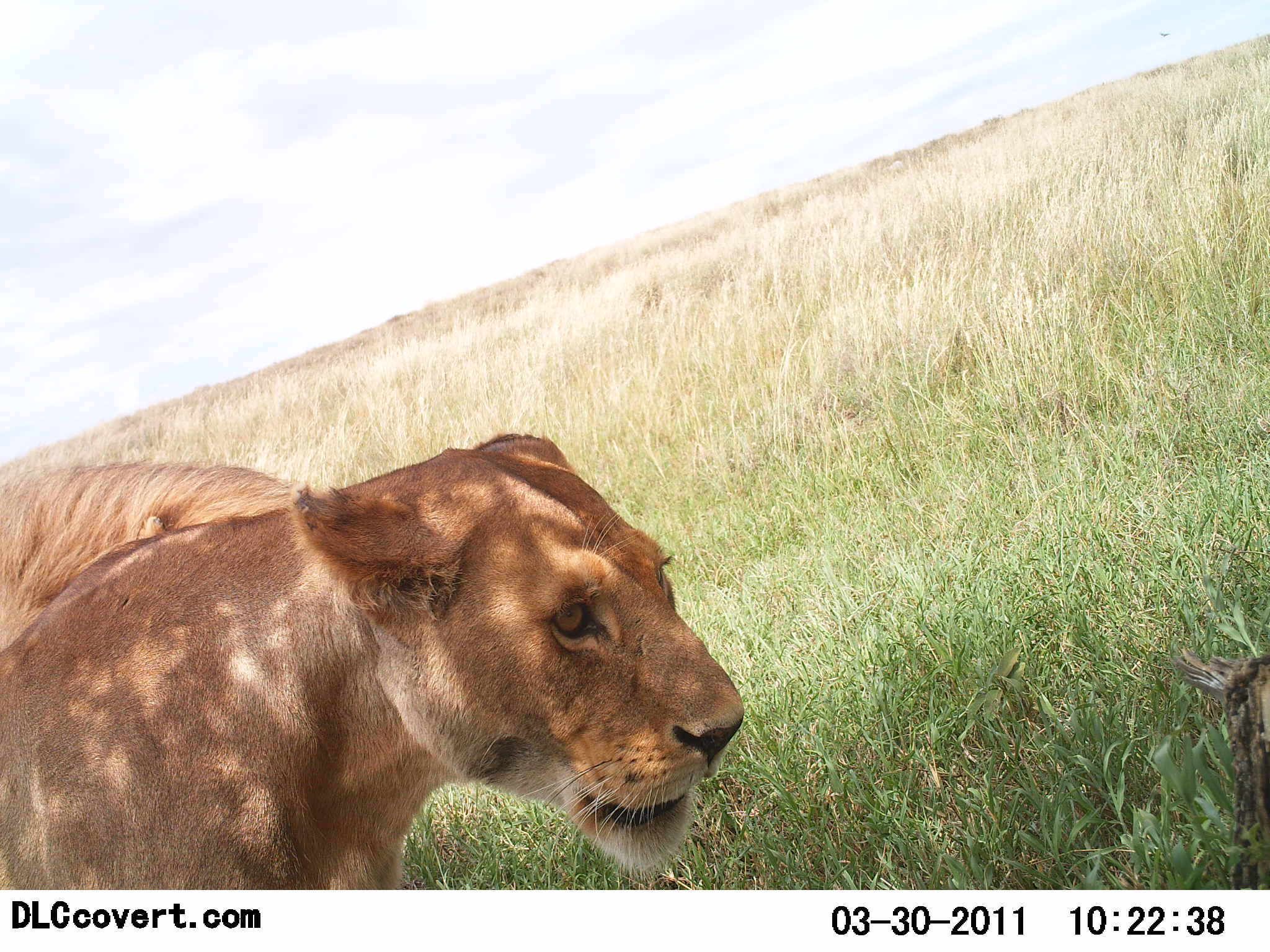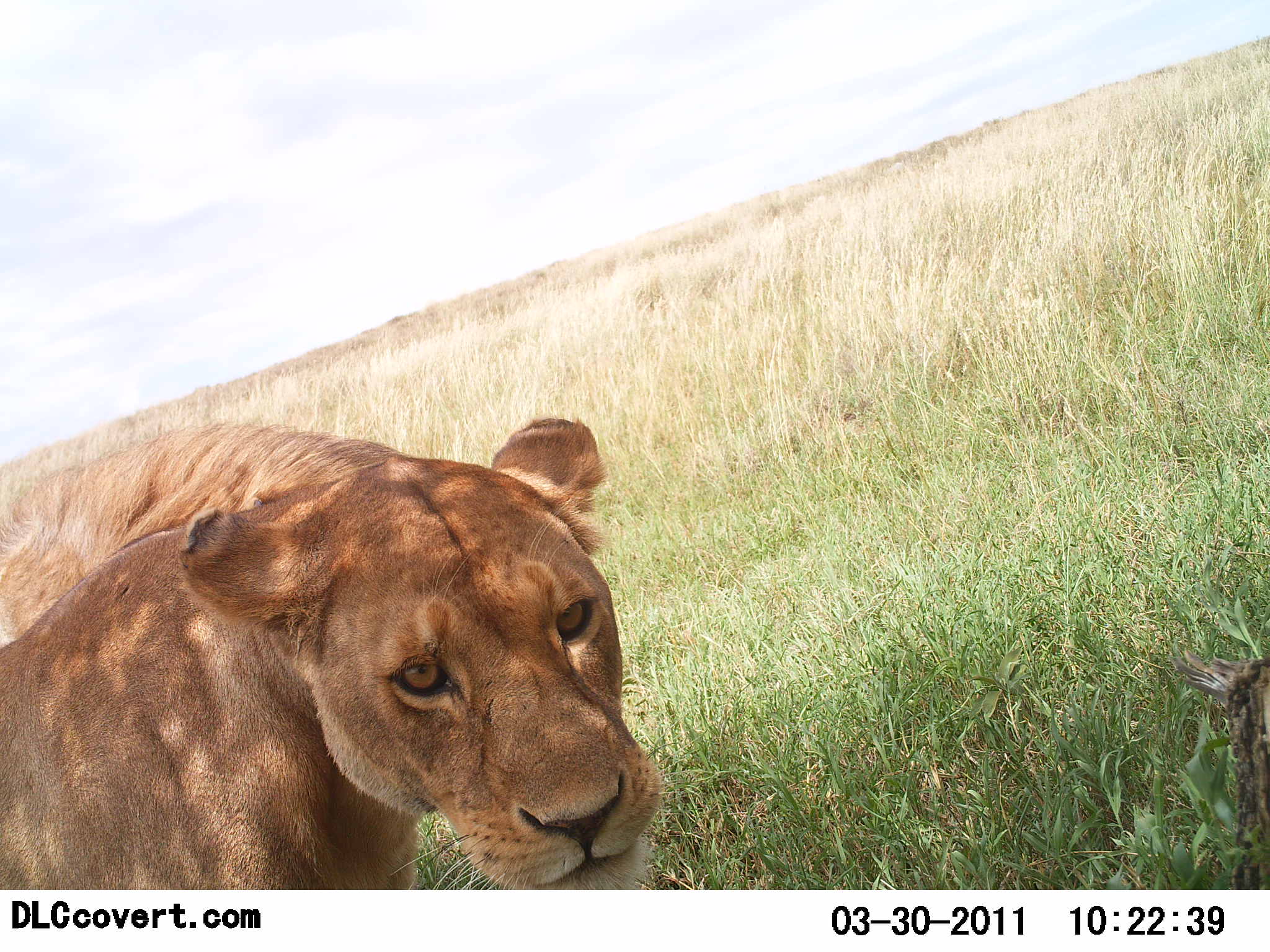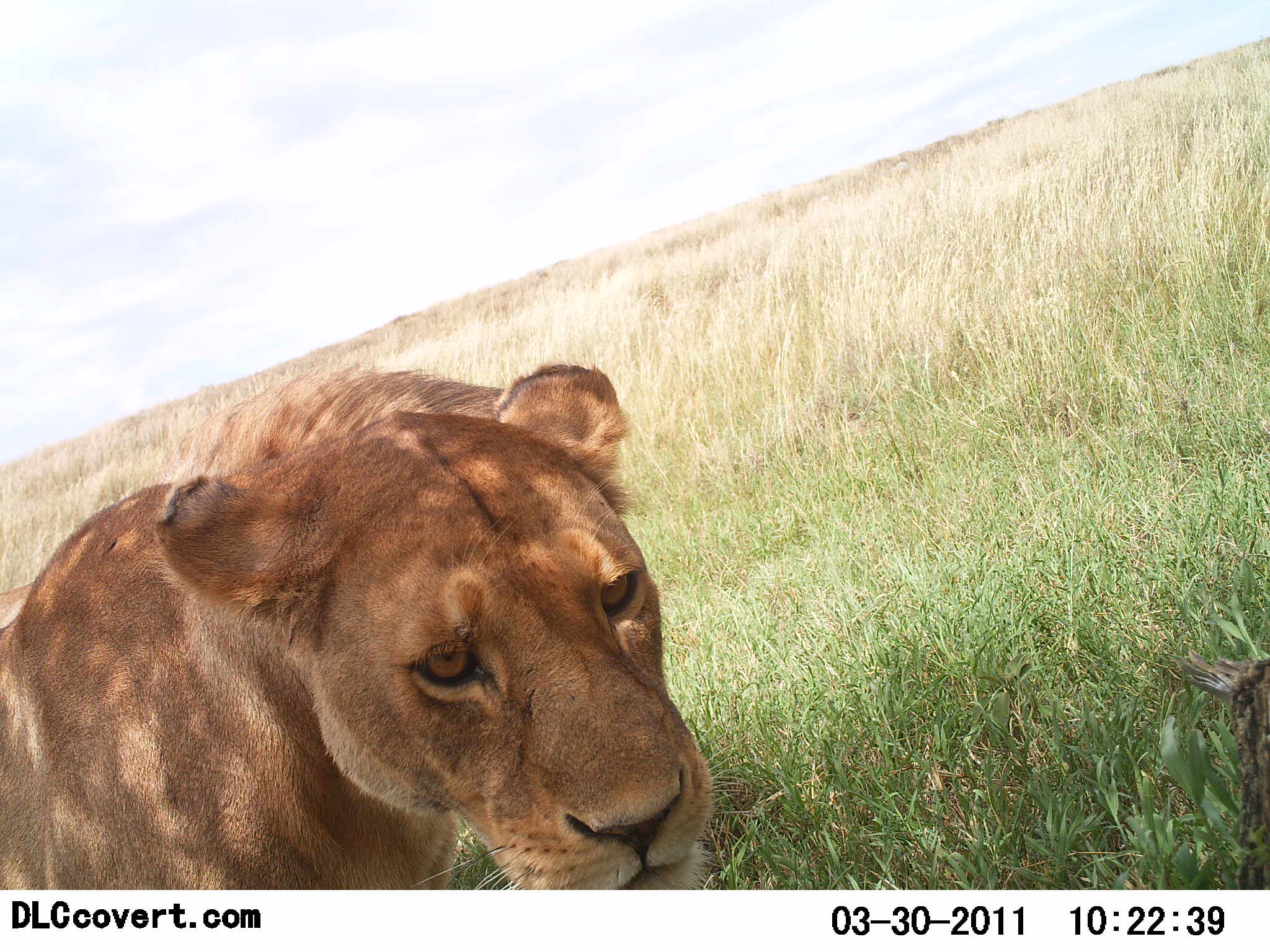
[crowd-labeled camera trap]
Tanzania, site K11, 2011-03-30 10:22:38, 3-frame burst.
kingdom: Animalia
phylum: Chordata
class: Mammalia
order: Carnivora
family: Felidae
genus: Panthera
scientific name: Panthera leo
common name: lion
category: lionfemale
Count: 1.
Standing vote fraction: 56%.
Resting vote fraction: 25%.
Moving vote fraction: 25%.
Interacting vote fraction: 0%.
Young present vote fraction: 0%.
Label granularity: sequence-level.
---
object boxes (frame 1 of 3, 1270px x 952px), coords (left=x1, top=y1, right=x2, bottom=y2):
animal: (left=3, top=428, right=750, bottom=889); (left=2, top=457, right=328, bottom=651); (left=1166, top=645, right=1270, bottom=891)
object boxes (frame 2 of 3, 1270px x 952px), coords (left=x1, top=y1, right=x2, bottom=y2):
animal: (left=0, top=416, right=706, bottom=890); (left=0, top=416, right=404, bottom=645); (left=1171, top=644, right=1269, bottom=889)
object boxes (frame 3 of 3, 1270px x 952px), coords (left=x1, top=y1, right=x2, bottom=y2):
animal: (left=0, top=361, right=751, bottom=890); (left=0, top=365, right=528, bottom=696); (left=1166, top=646, right=1269, bottom=889)